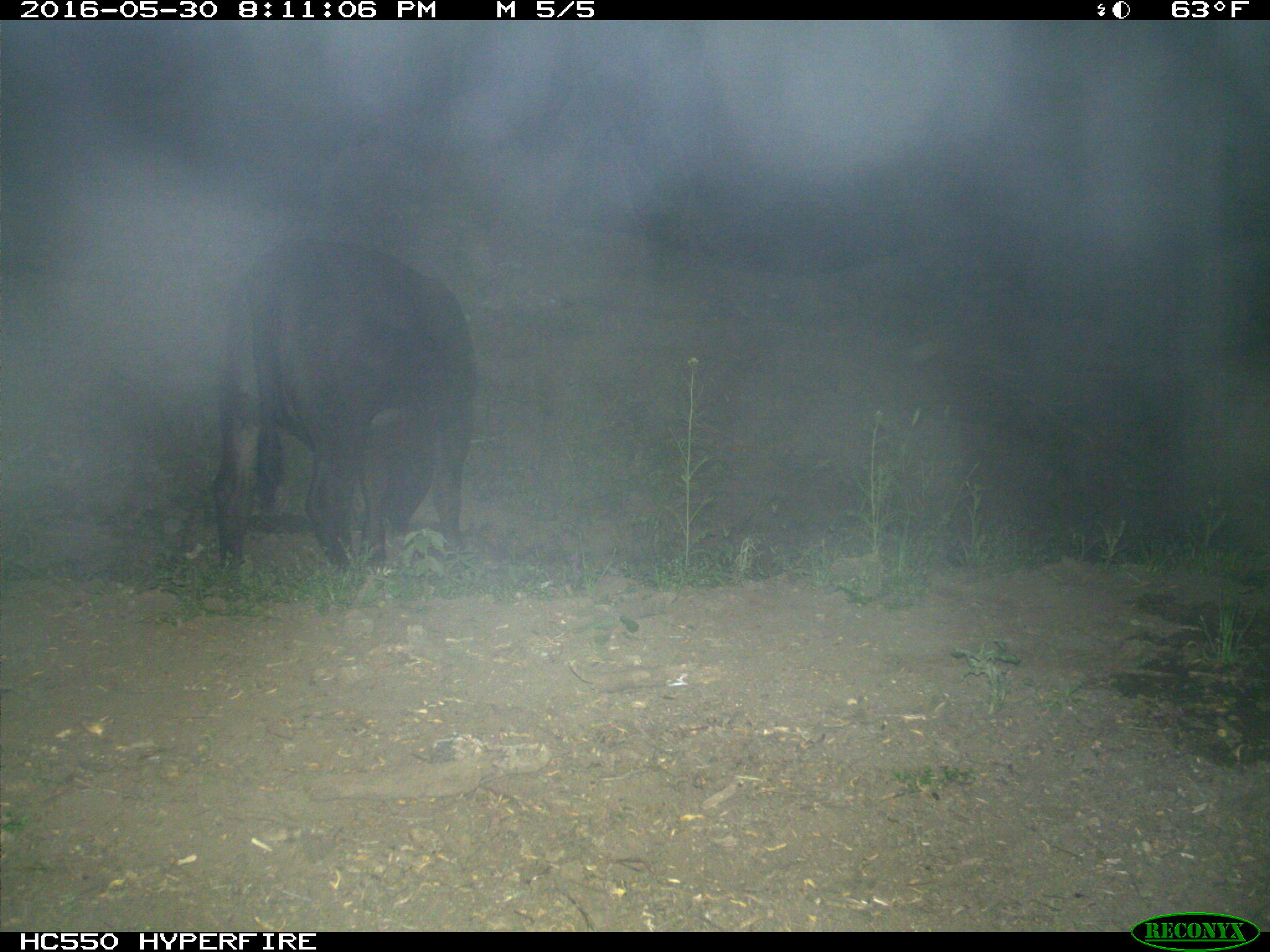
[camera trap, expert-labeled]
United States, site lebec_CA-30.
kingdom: Animalia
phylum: Chordata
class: Mammalia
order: Artiodactyla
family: Bovidae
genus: Bos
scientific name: Bos taurus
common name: domestic cow